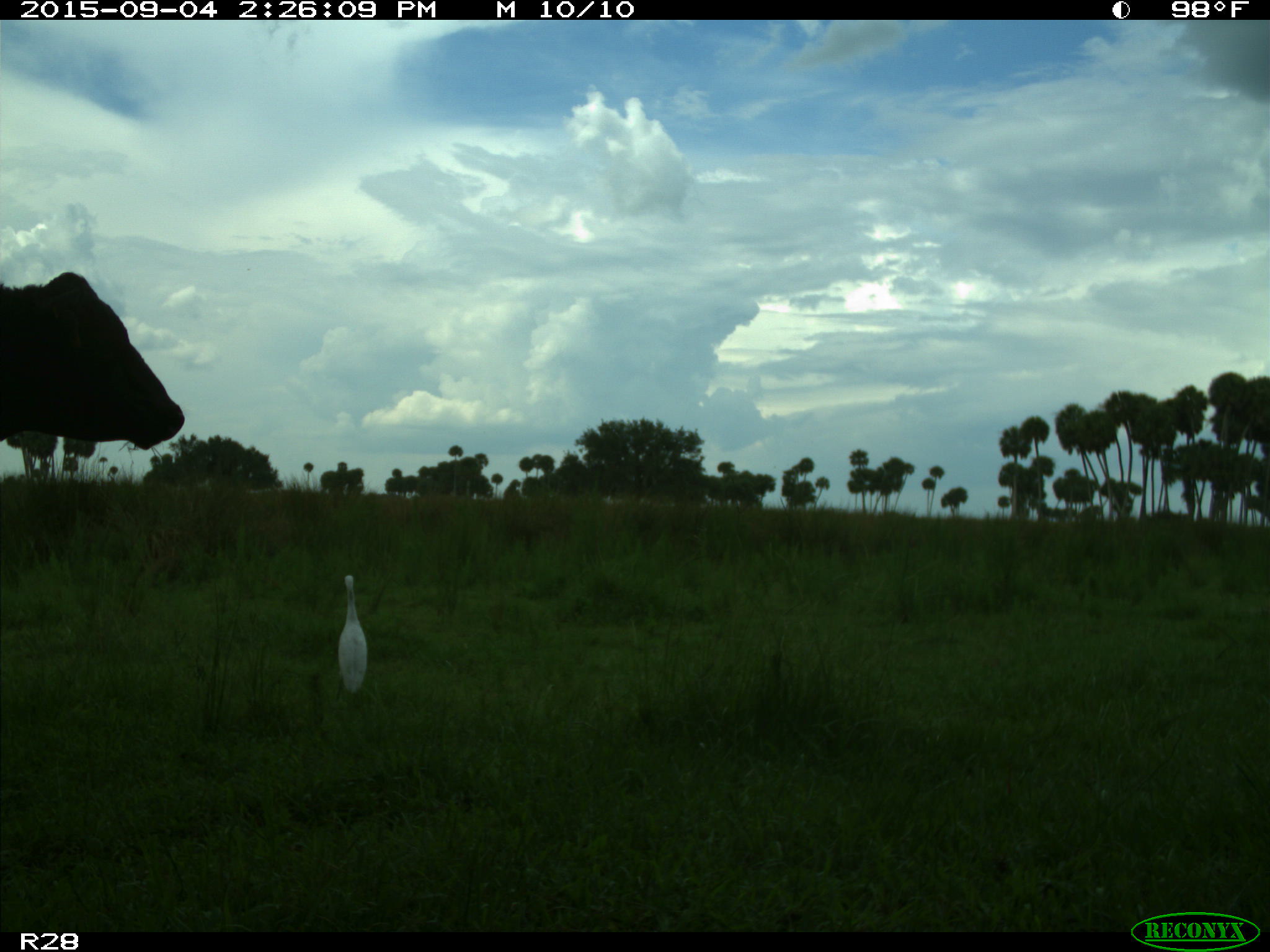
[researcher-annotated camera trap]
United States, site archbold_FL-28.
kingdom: Animalia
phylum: Chordata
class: Mammalia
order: Artiodactyla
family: Bovidae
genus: Bos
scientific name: Bos taurus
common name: domestic cow